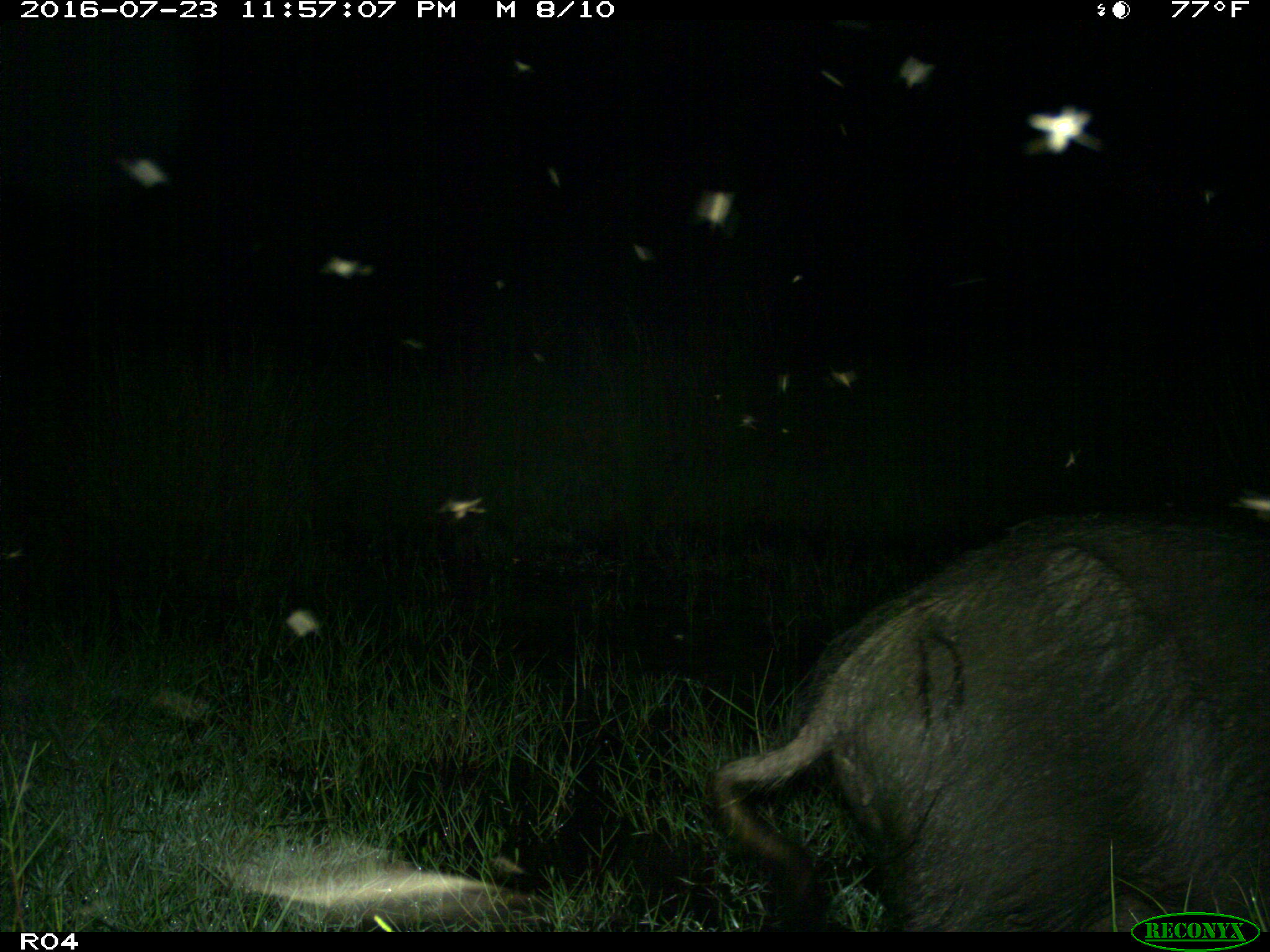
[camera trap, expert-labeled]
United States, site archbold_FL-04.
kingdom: Animalia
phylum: Chordata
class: Mammalia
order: Artiodactyla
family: Suidae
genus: Sus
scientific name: Sus scrofa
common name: wild boar